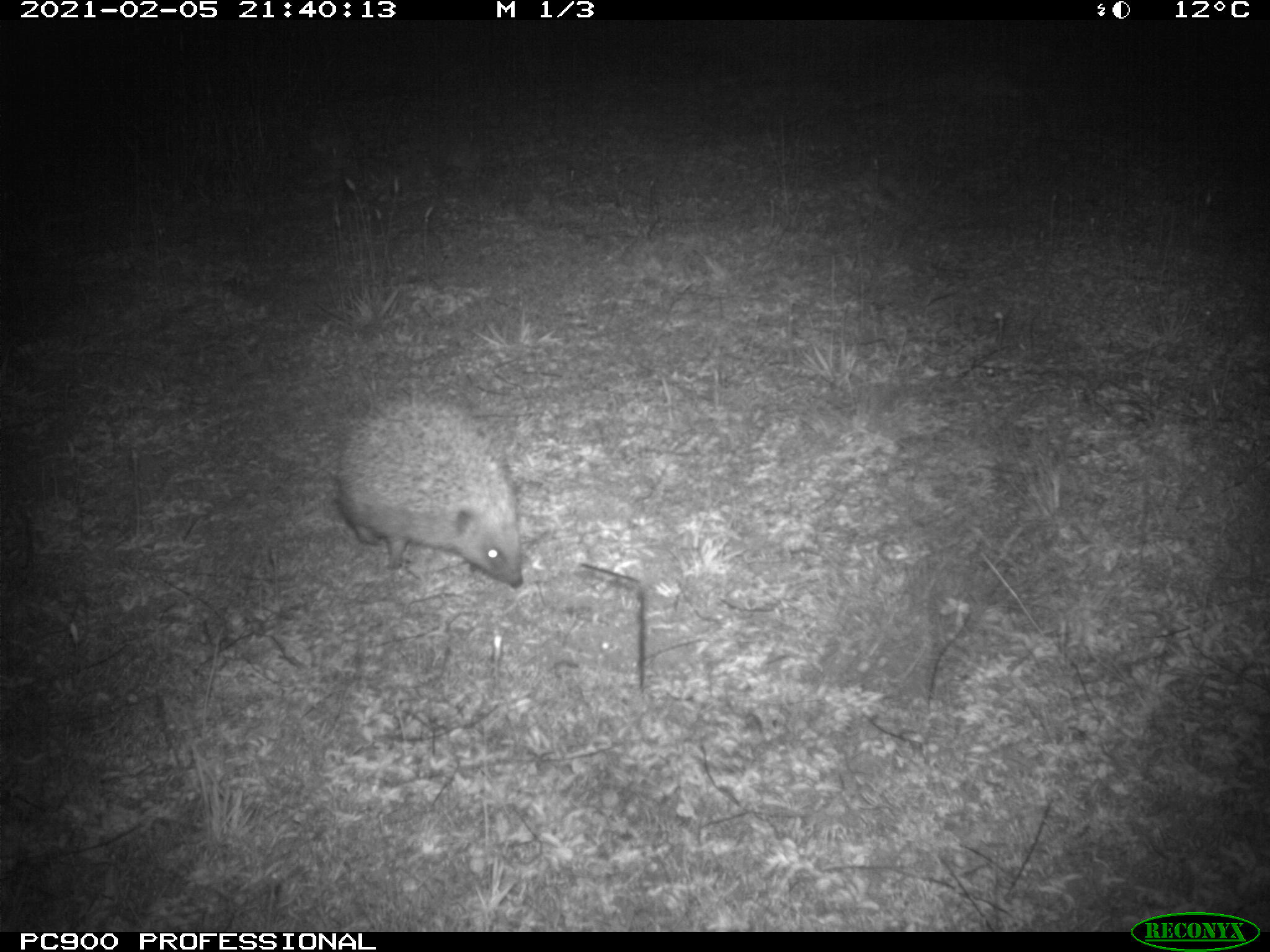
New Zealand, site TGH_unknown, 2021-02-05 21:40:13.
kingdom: Animalia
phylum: Chordata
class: Mammalia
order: Eulipotyphla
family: Erinaceidae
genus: Erinaceus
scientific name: Erinaceus europaeus europaeus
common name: european hedgehog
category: hedgehog